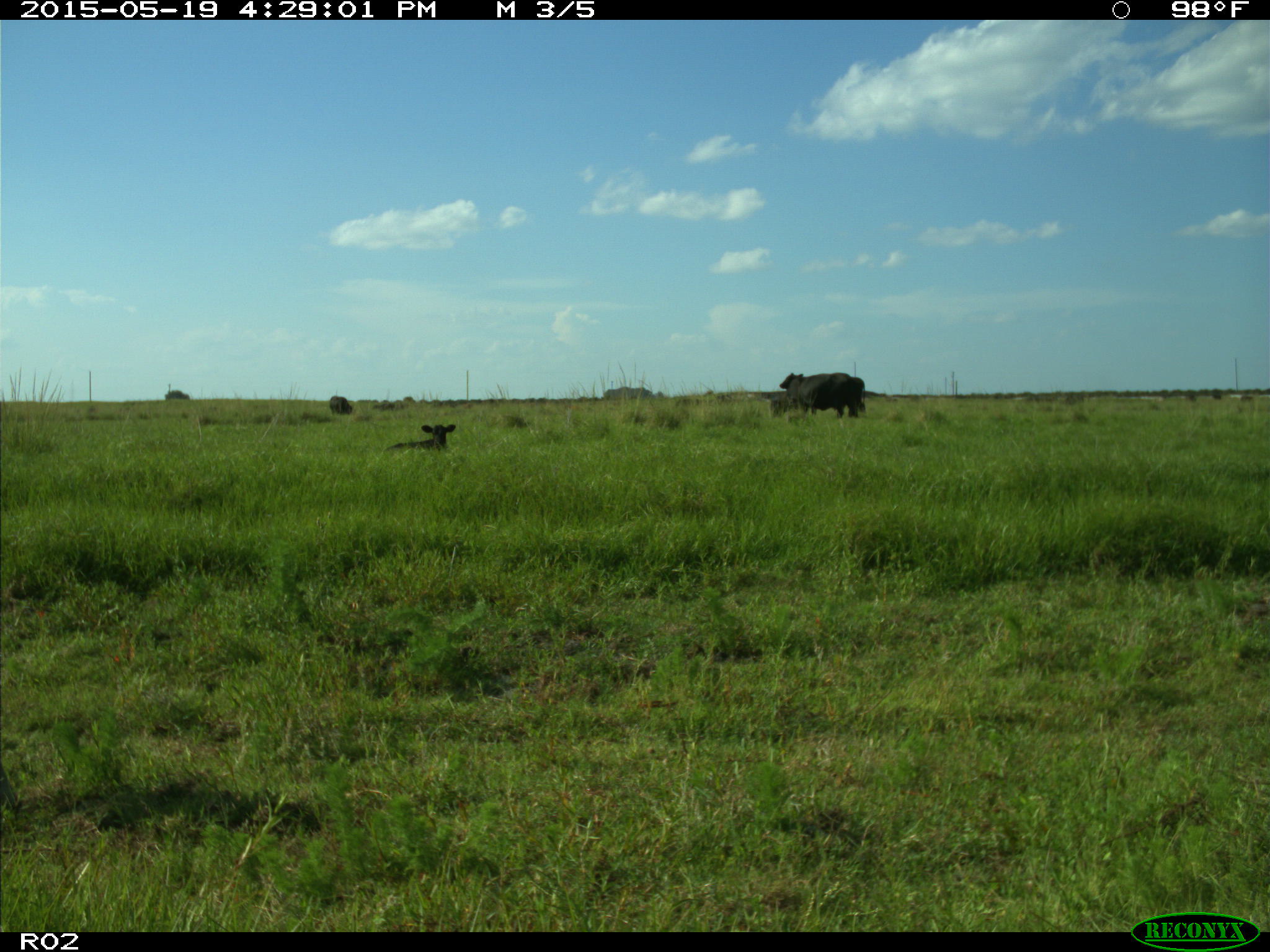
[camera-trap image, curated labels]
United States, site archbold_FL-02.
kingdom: Animalia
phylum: Chordata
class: Mammalia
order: Artiodactyla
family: Bovidae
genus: Bos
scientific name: Bos taurus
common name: domestic cow